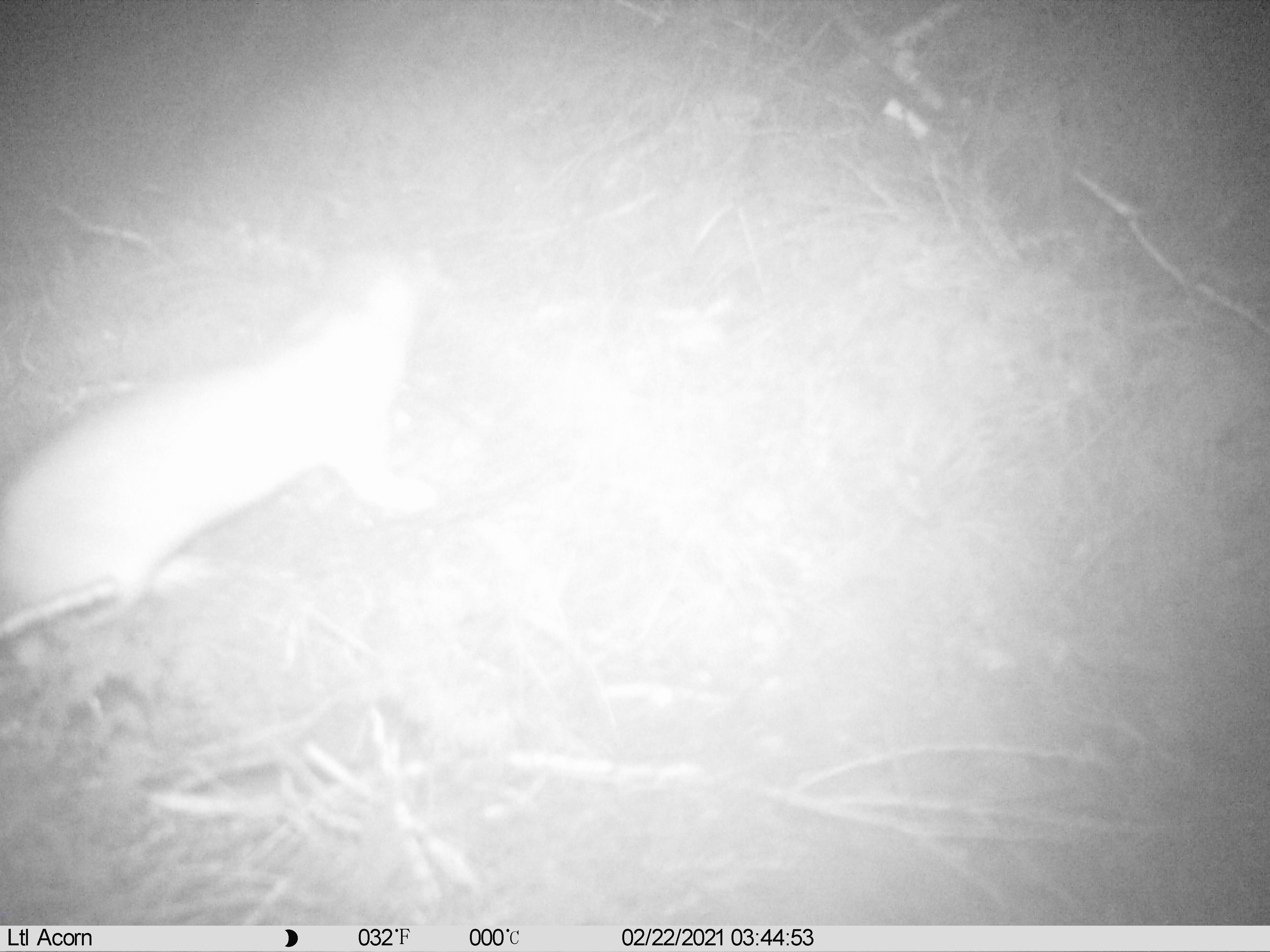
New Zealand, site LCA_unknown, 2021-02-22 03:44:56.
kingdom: Animalia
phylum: Chordata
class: Mammalia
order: Carnivora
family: Mustelidae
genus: Mustela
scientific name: Mustela erminea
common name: stoat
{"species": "stoat (Mustela erminea)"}